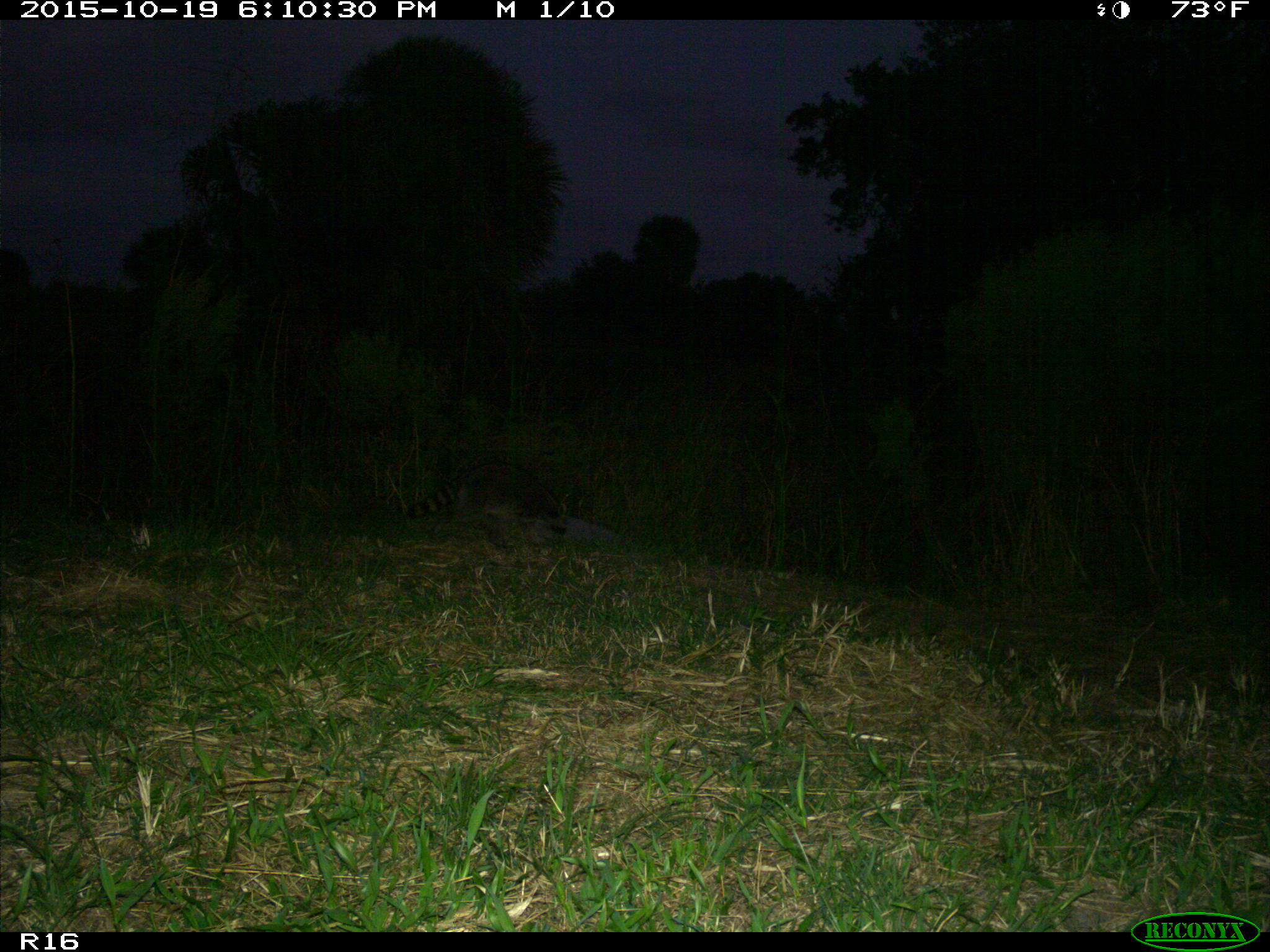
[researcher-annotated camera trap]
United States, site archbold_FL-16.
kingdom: Animalia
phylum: Chordata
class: Mammalia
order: Carnivora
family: Procyonidae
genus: Procyon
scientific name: Procyon lotor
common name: common raccoon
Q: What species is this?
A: Procyon lotor (common raccoon).